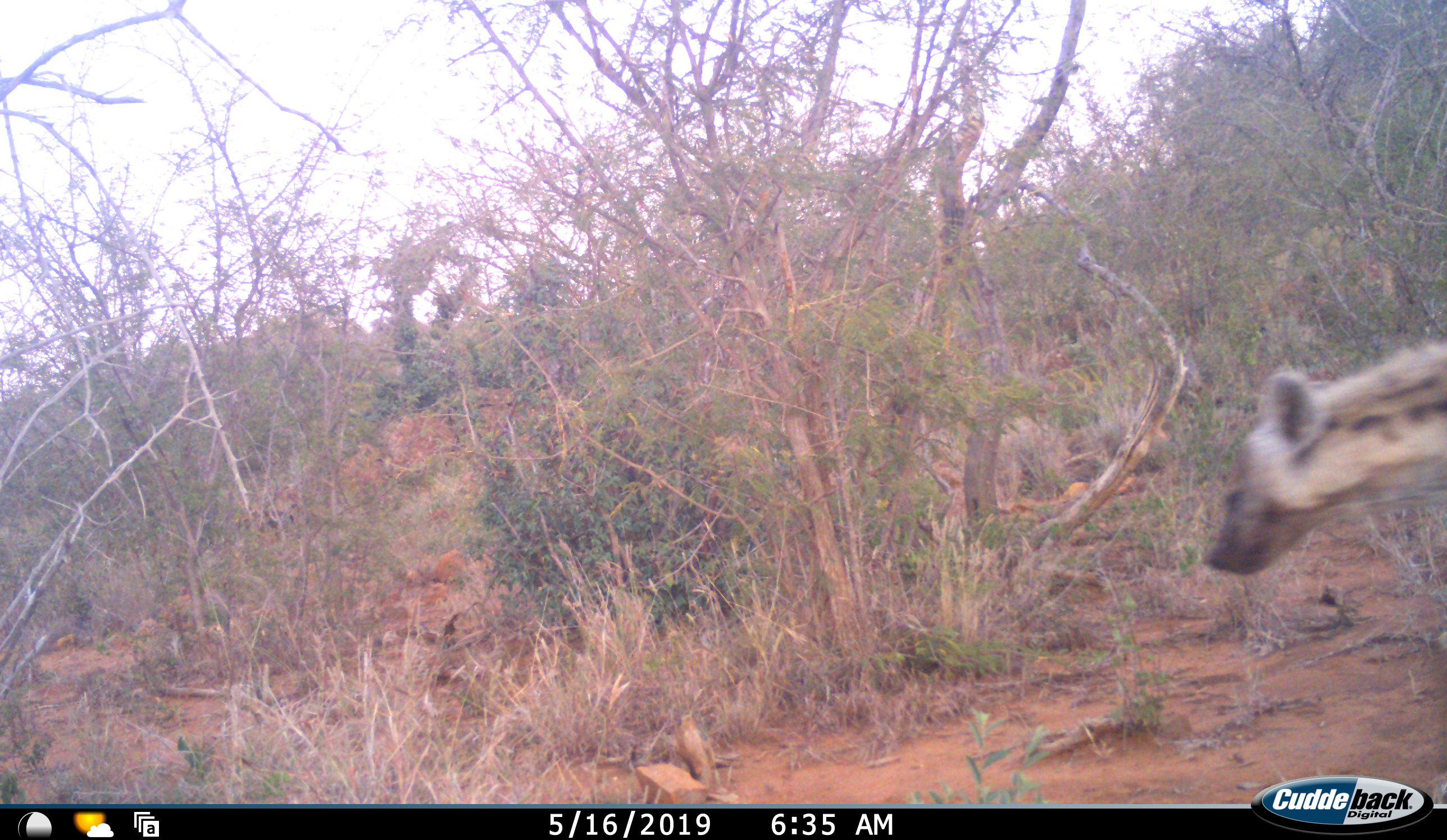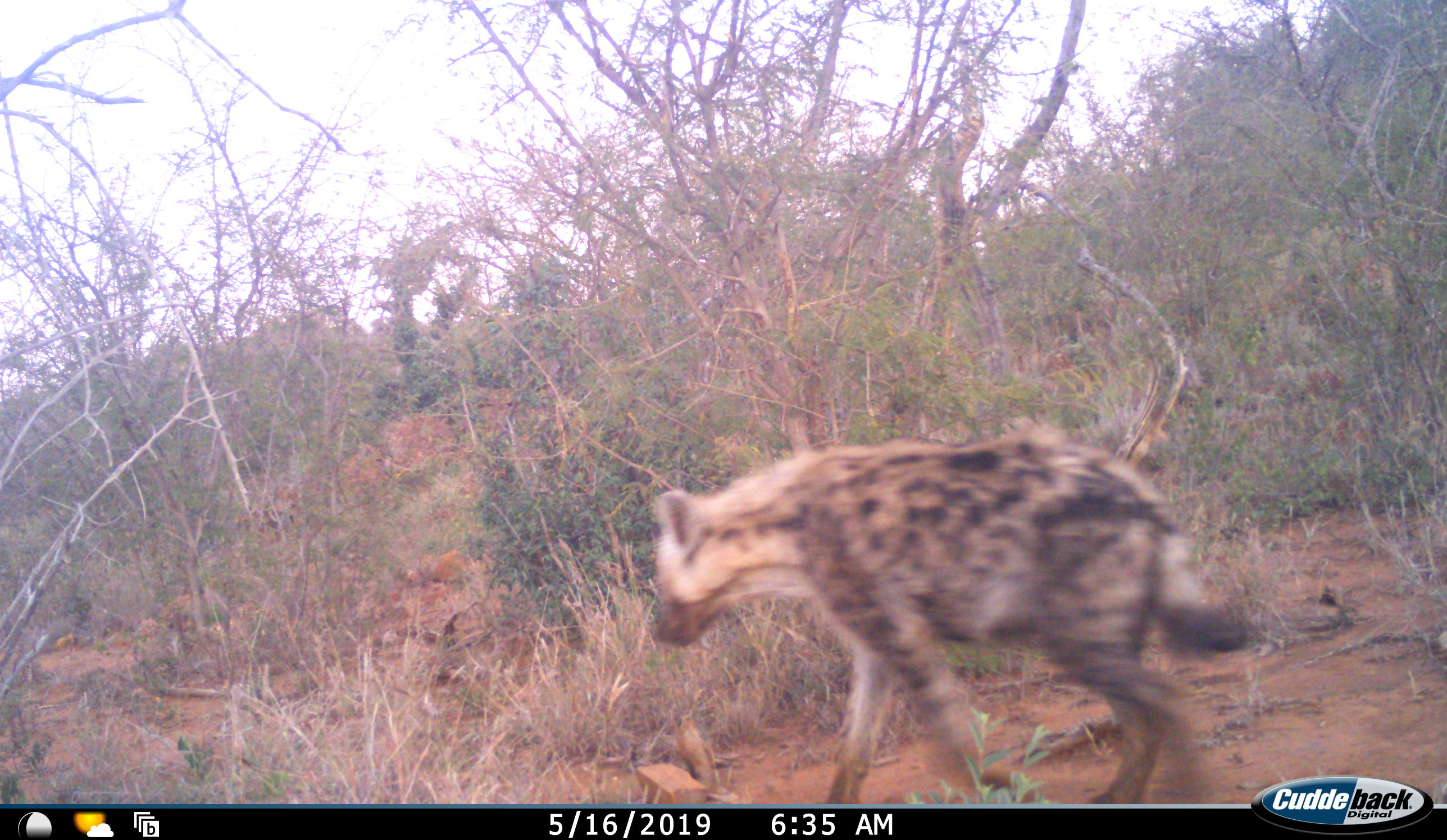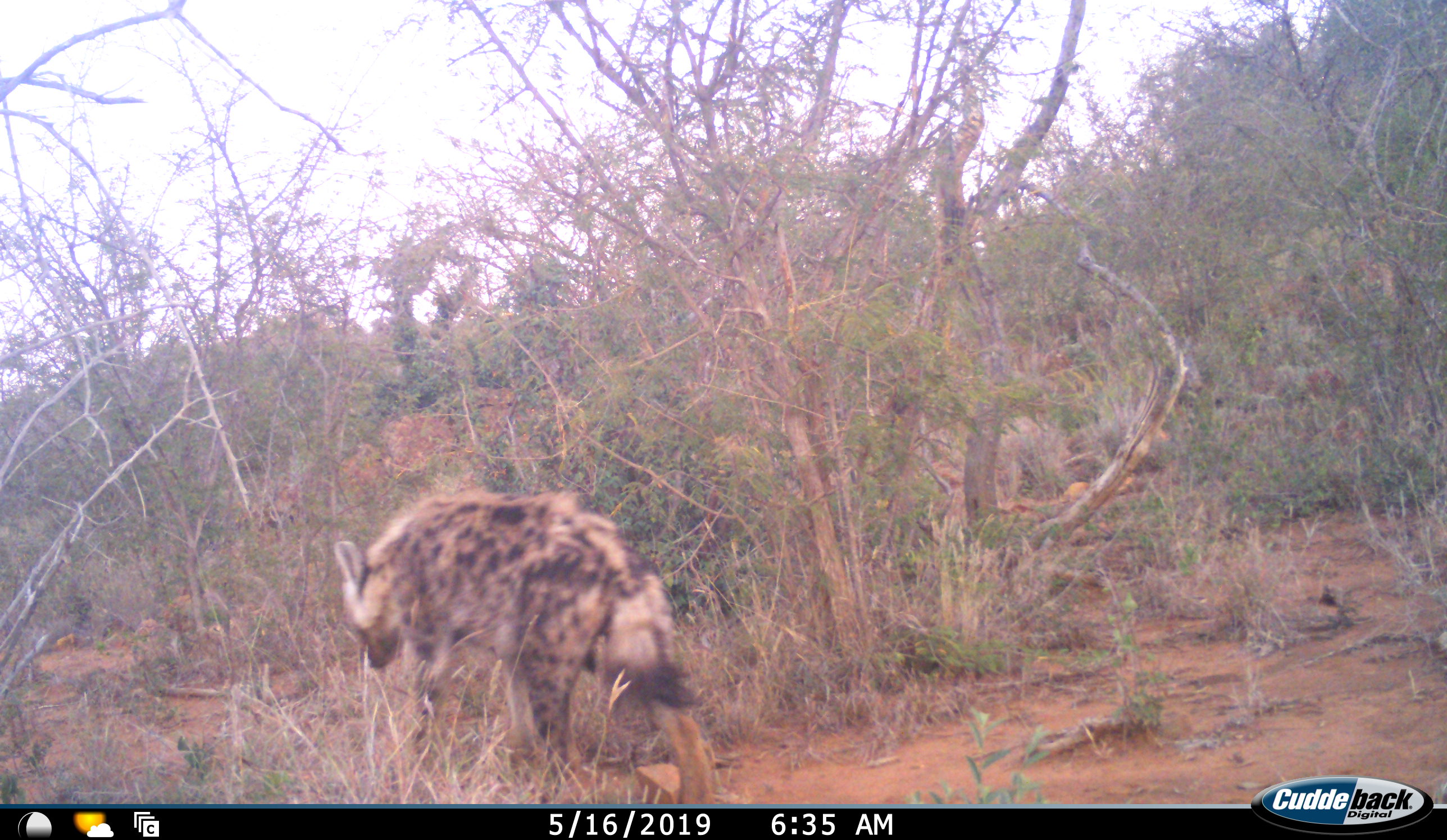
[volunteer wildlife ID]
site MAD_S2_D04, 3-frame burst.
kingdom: Animalia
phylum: Chordata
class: Mammalia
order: Carnivora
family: Hyaenidae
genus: Crocuta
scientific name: Crocuta crocuta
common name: spotted hyena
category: hyenaspotted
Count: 1.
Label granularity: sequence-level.